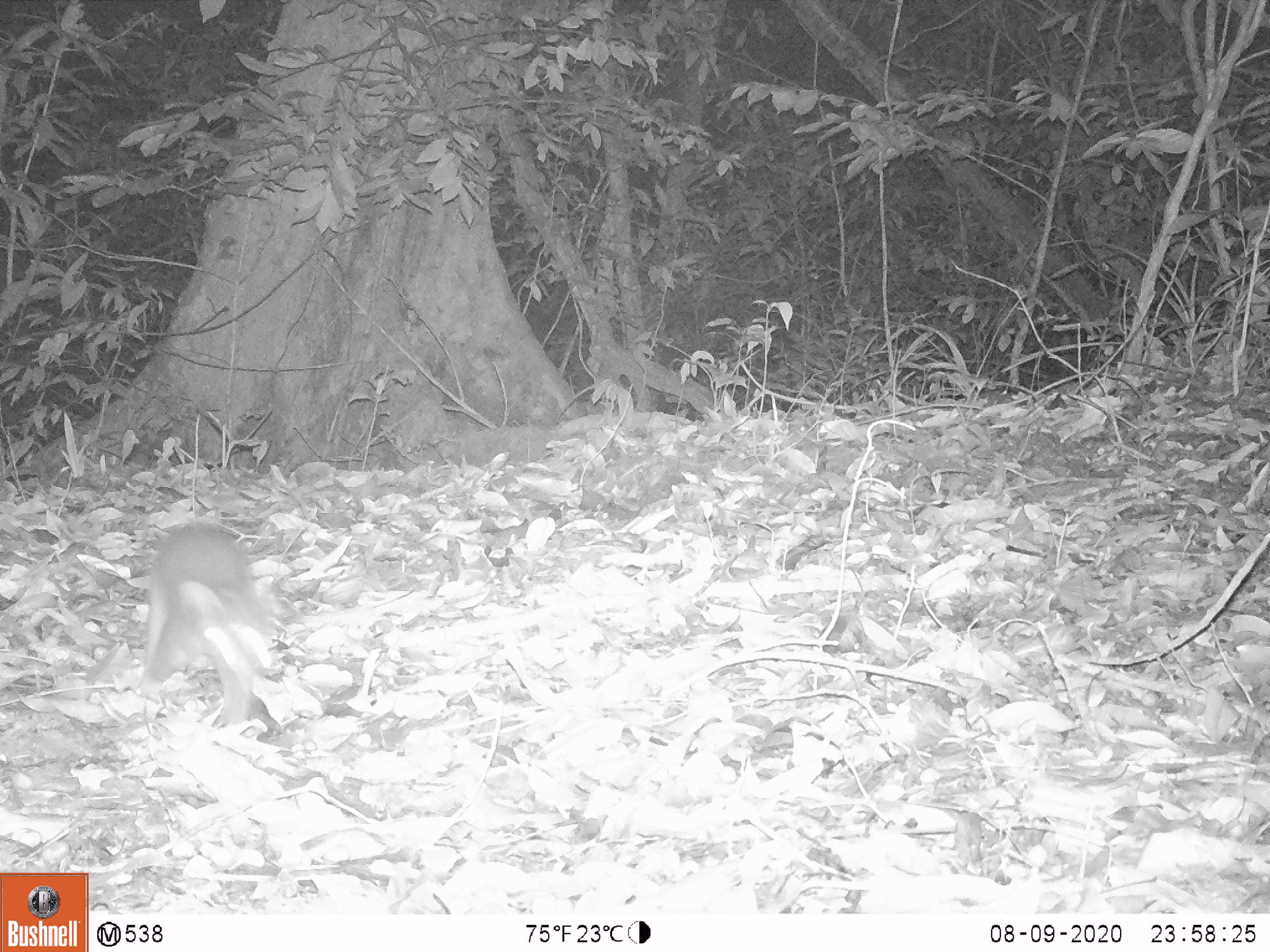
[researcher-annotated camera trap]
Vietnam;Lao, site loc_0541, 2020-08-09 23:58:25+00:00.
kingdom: Animalia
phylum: Chordata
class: Mammalia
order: Carnivora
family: Mustelidae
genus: Melogale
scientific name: Melogale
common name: ferret badger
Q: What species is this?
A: Ferret badger (Melogale).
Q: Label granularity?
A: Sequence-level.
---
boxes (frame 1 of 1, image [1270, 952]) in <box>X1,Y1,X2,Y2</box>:
ferret badger: <box>142,519,266,722</box>